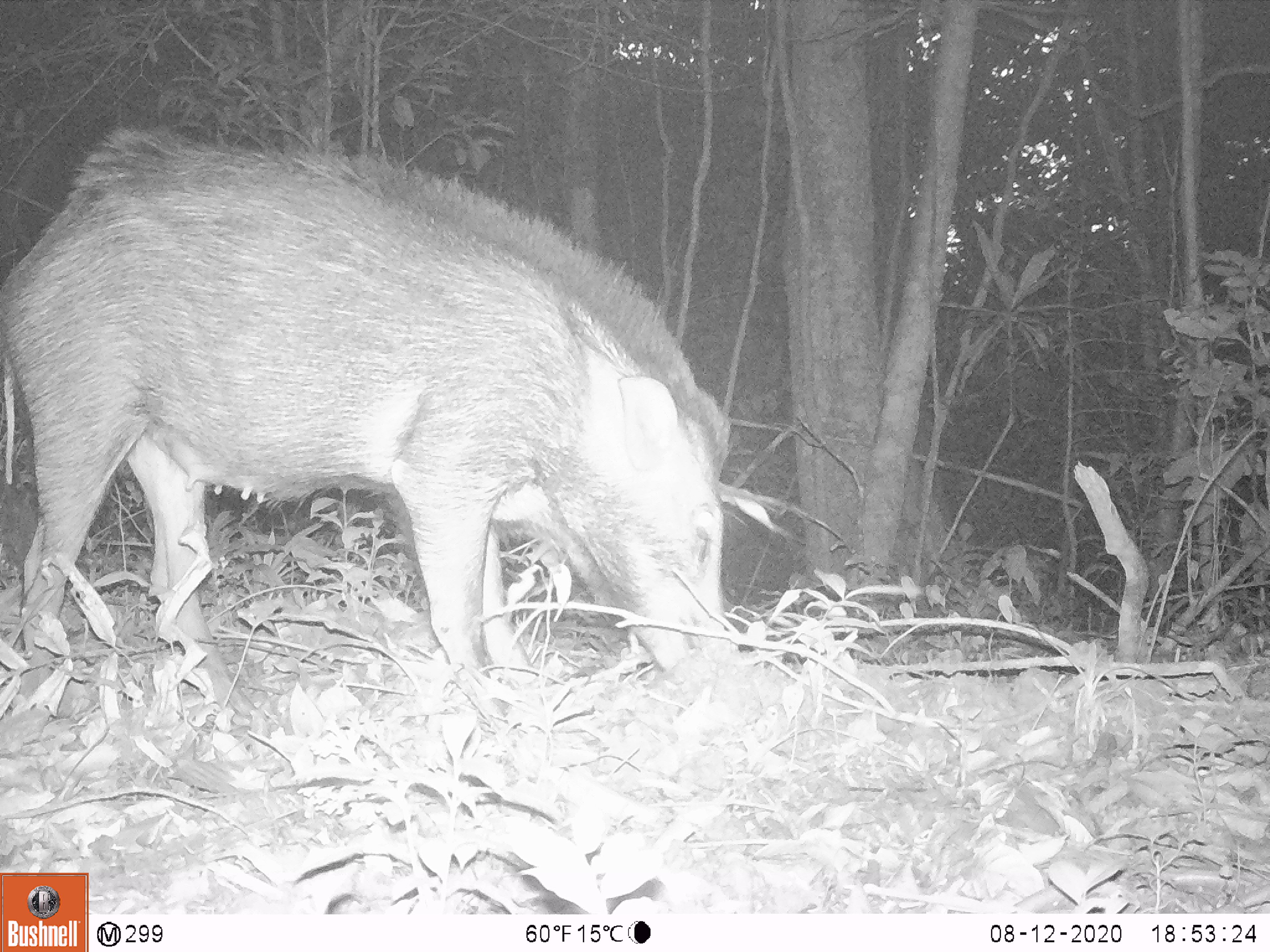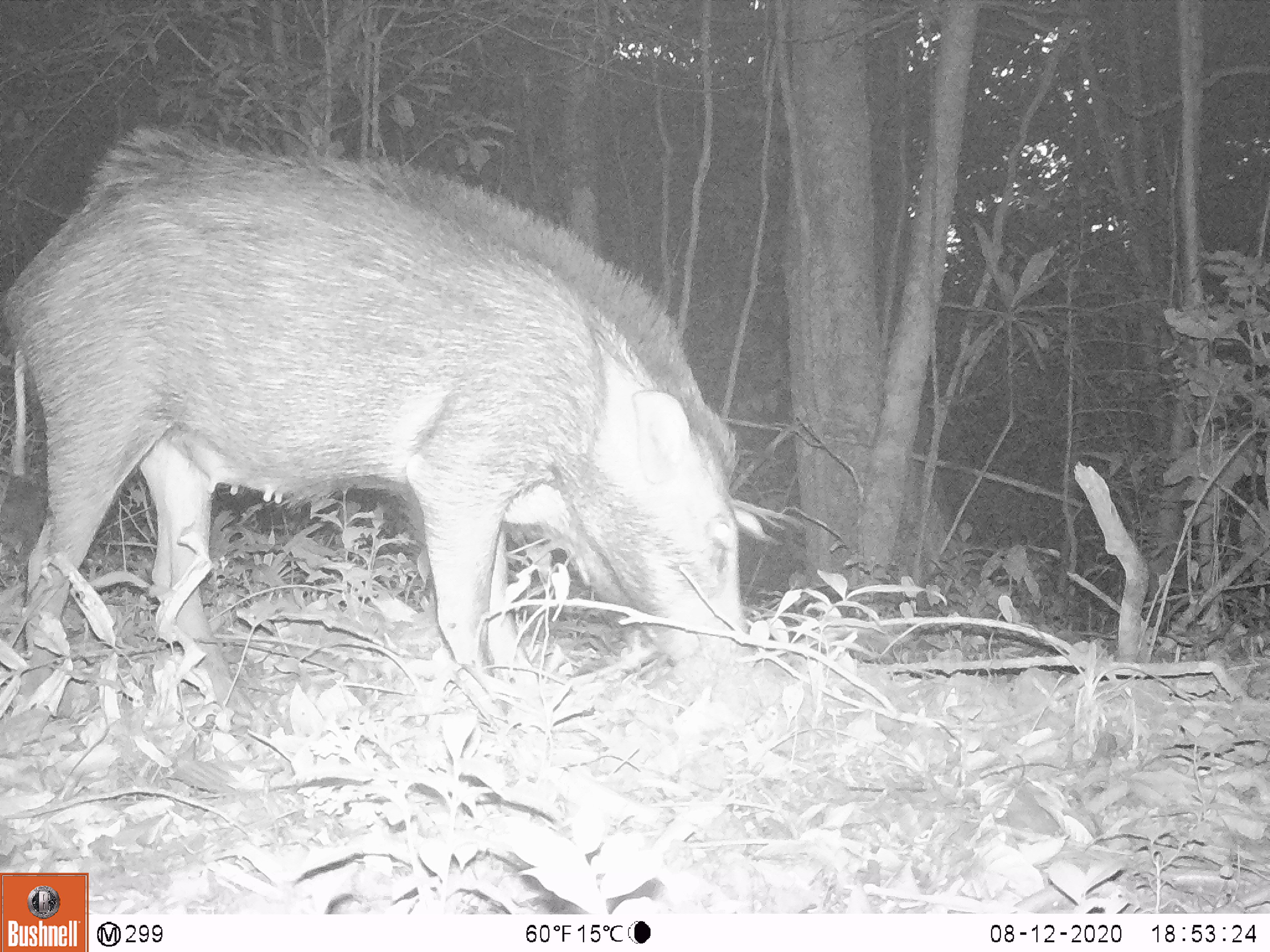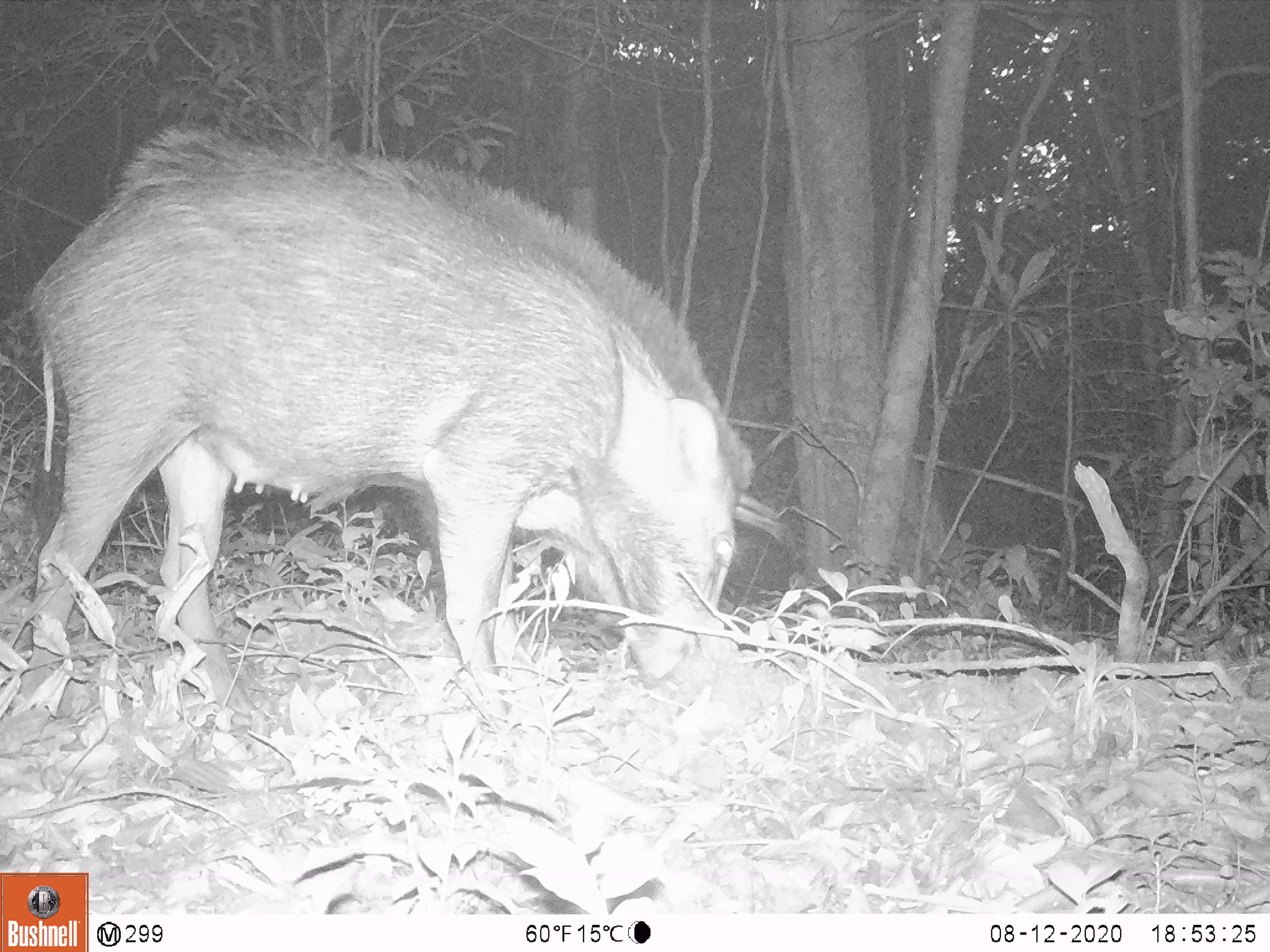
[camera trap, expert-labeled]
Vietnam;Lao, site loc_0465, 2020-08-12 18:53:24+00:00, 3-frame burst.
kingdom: Animalia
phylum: Chordata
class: Mammalia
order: Artiodactyla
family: Suidae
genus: Sus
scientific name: Sus scrofa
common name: eurasian wild pig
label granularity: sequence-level